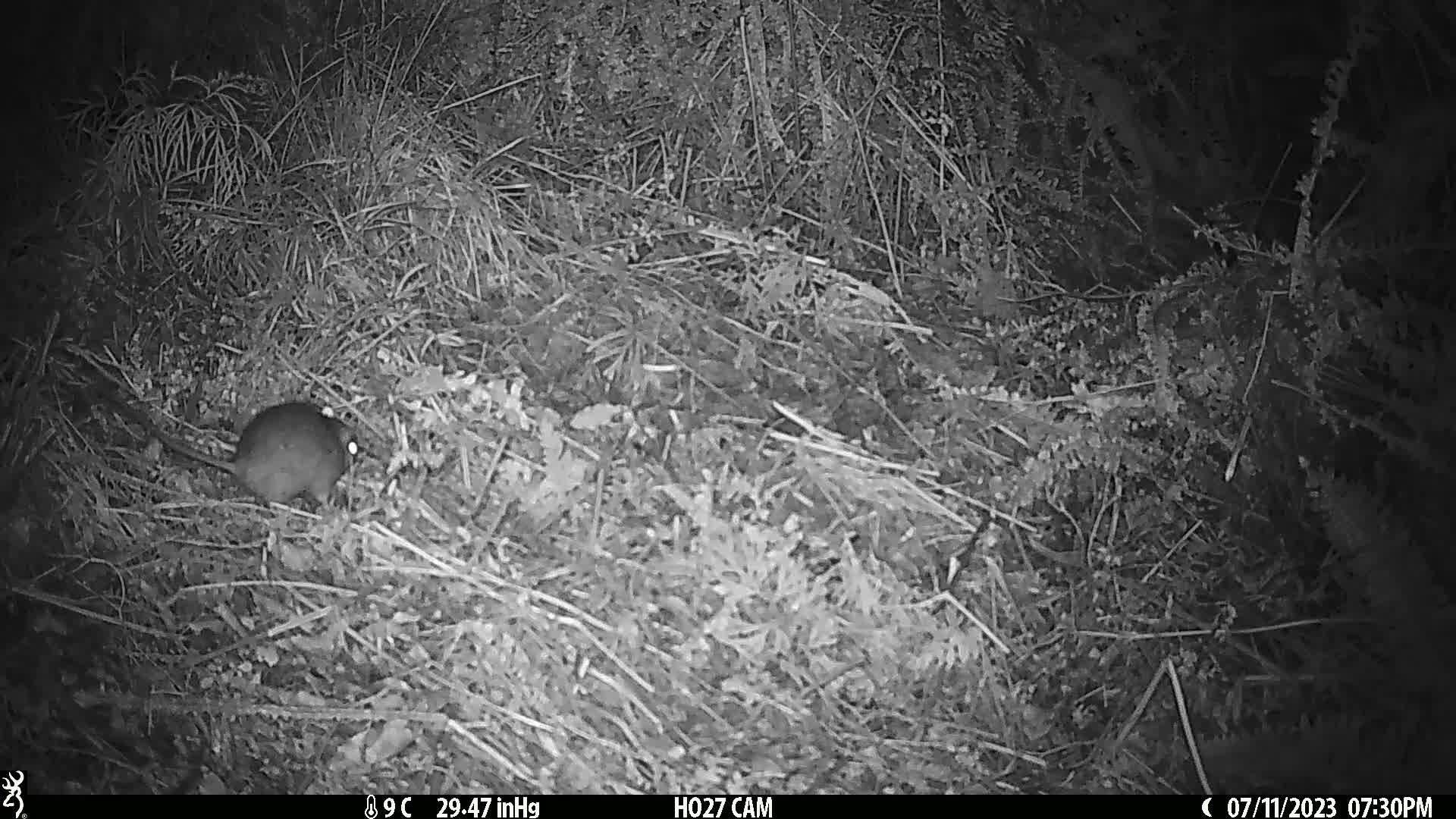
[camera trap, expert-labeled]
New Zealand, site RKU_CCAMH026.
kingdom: Animalia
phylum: Chordata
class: Mammalia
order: Rodentia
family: Muridae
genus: Rattus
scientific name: Rattus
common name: rat